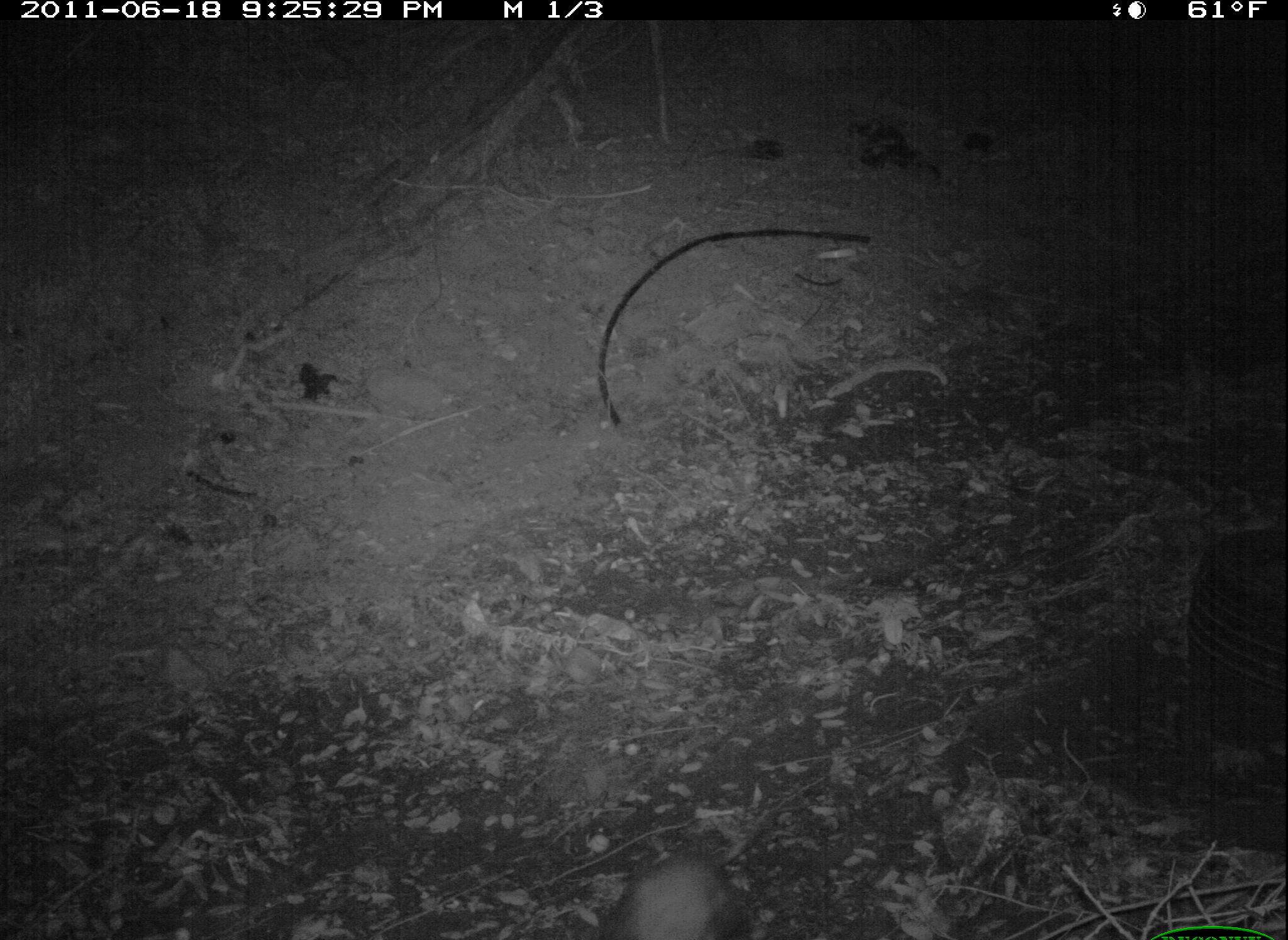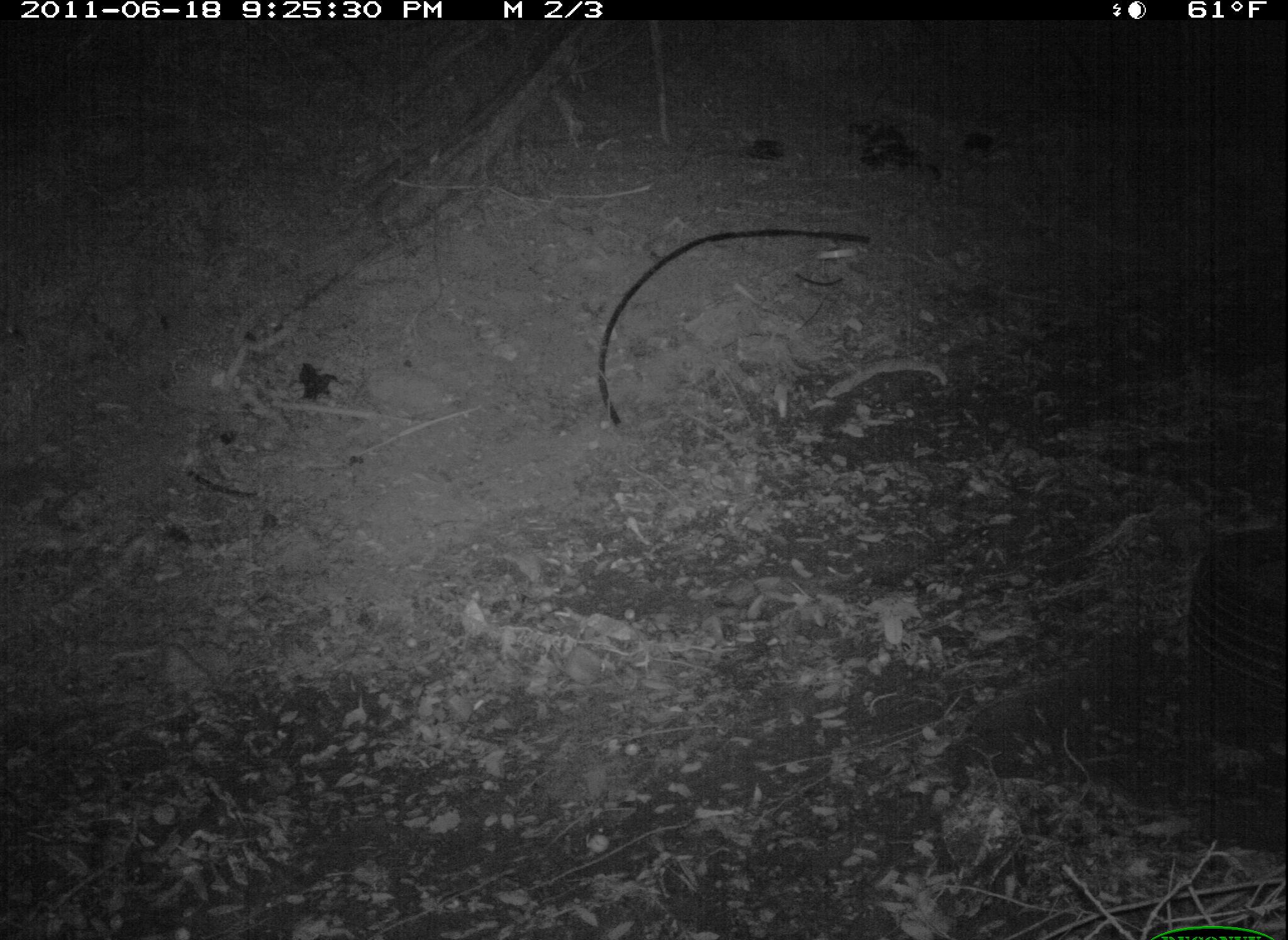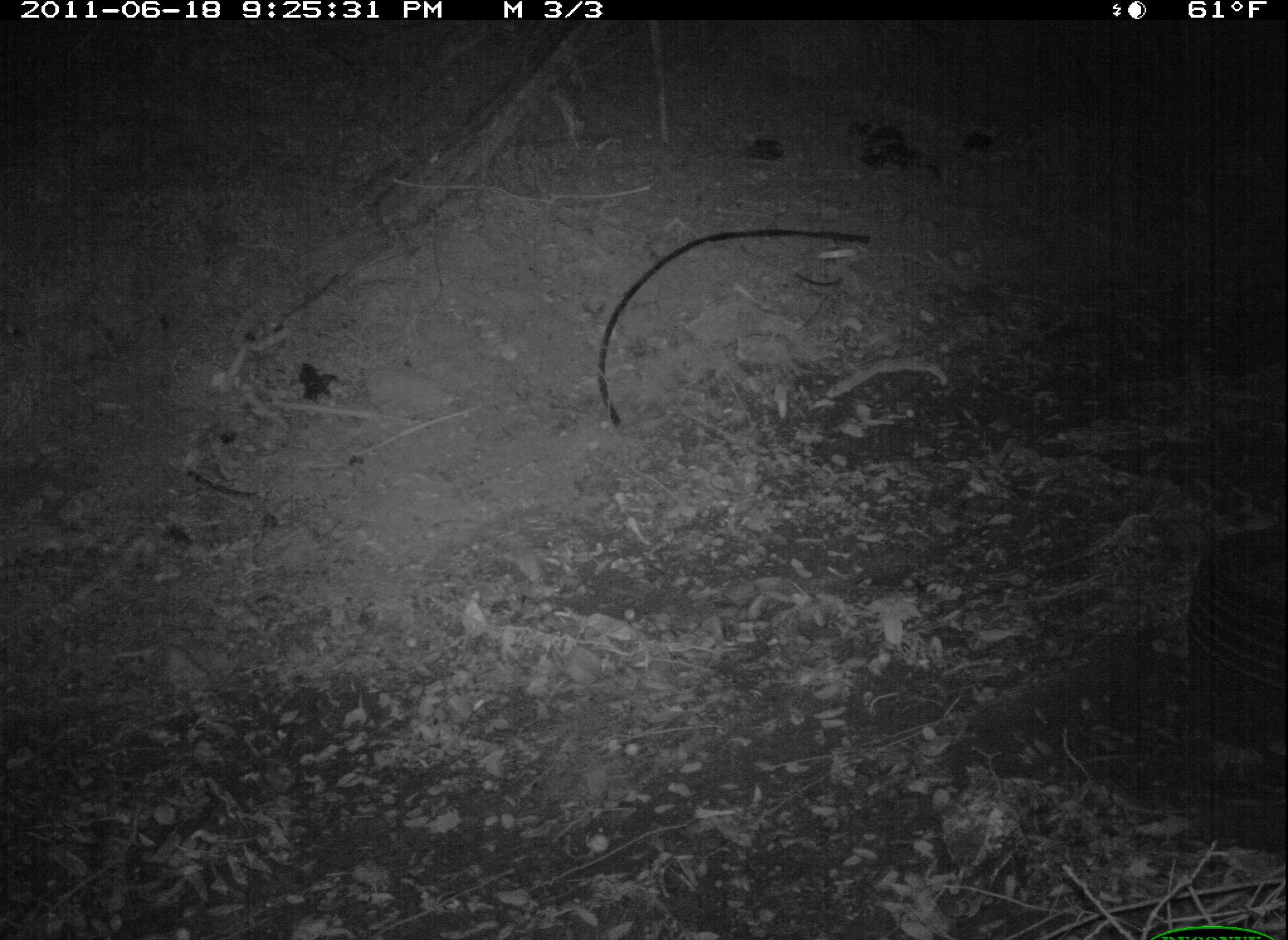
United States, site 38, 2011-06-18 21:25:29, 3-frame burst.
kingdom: Animalia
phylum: Chordata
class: Mammalia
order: Didelphimorphia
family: Didelphidae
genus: Didelphis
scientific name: Didelphis virginiana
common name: virginia opossum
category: opossum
Opossum (virginia opossum) (Didelphis virginiana).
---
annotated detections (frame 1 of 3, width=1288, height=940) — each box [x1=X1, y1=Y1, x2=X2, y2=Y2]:
opossum: [x1=592, y1=841, x2=768, y2=940]